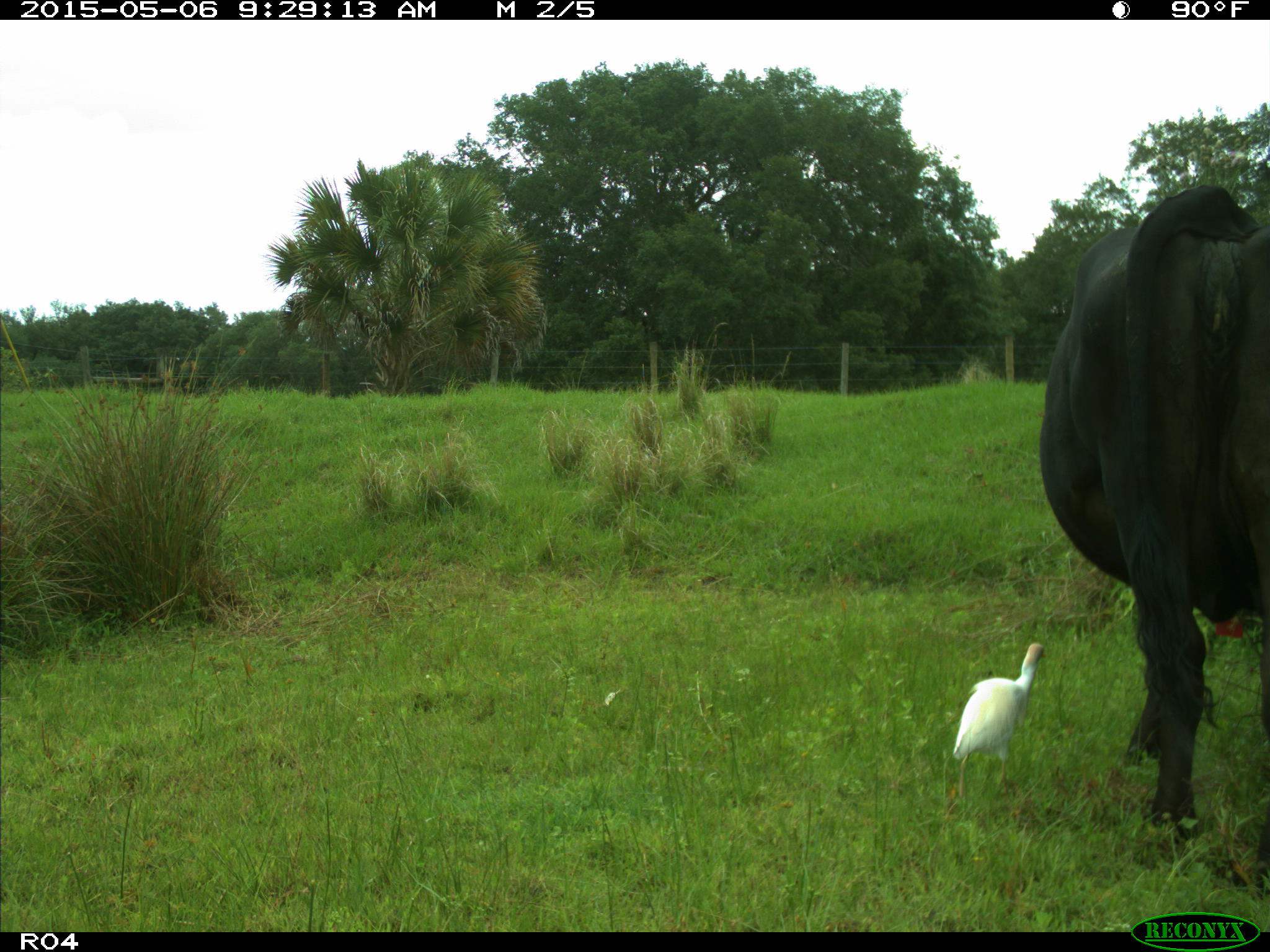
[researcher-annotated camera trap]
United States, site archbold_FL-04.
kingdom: Animalia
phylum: Chordata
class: Mammalia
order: Artiodactyla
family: Bovidae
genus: Bos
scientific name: Bos taurus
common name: domestic cow